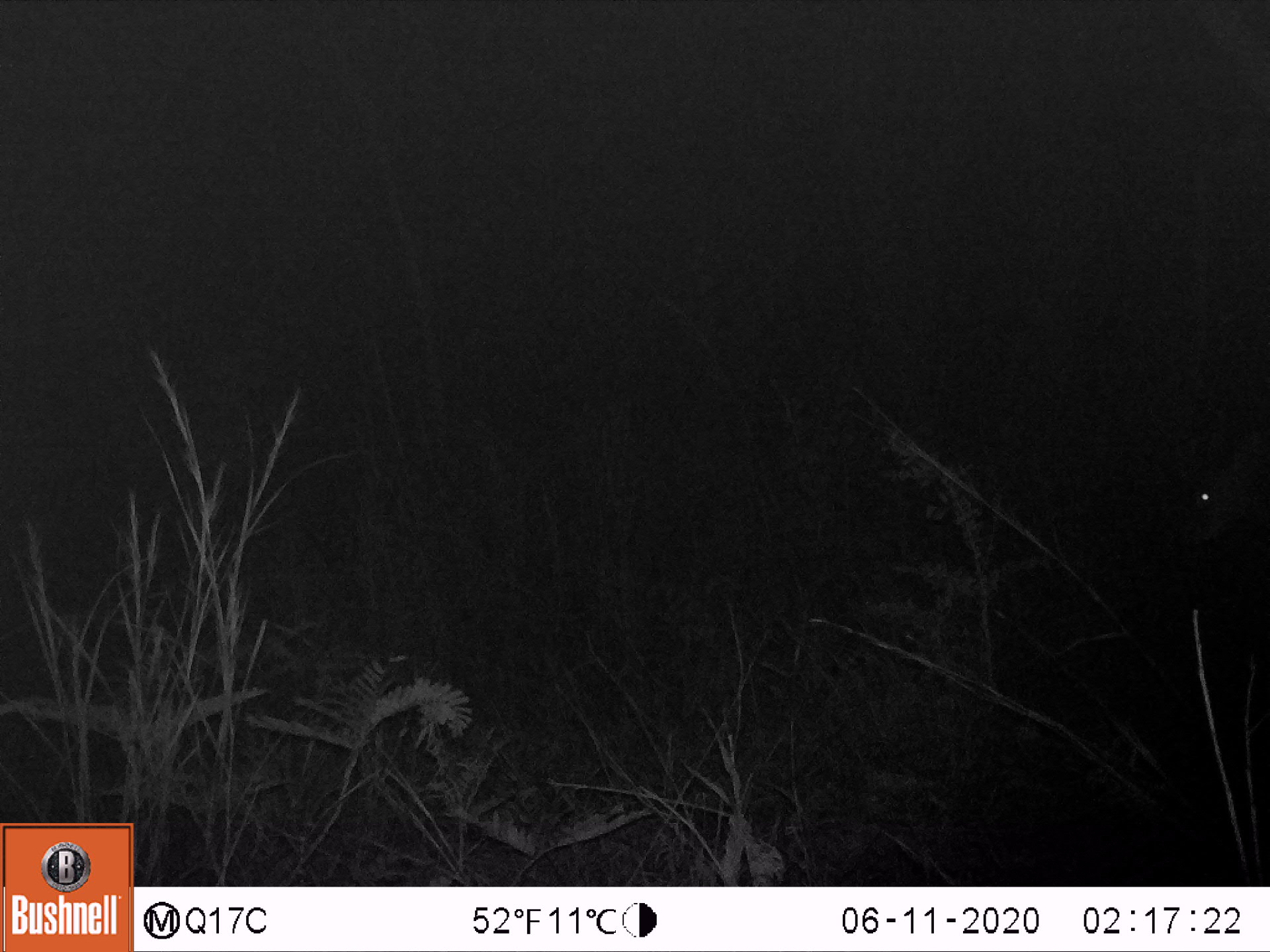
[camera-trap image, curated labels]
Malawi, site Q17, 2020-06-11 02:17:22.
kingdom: Animalia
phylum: Chordata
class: Mammalia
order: Artiodactyla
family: Bovidae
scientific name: Antilopinae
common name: small antelope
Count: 1.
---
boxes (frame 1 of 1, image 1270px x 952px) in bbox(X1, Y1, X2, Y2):
small antelope: bbox(1154, 397, 1269, 582)